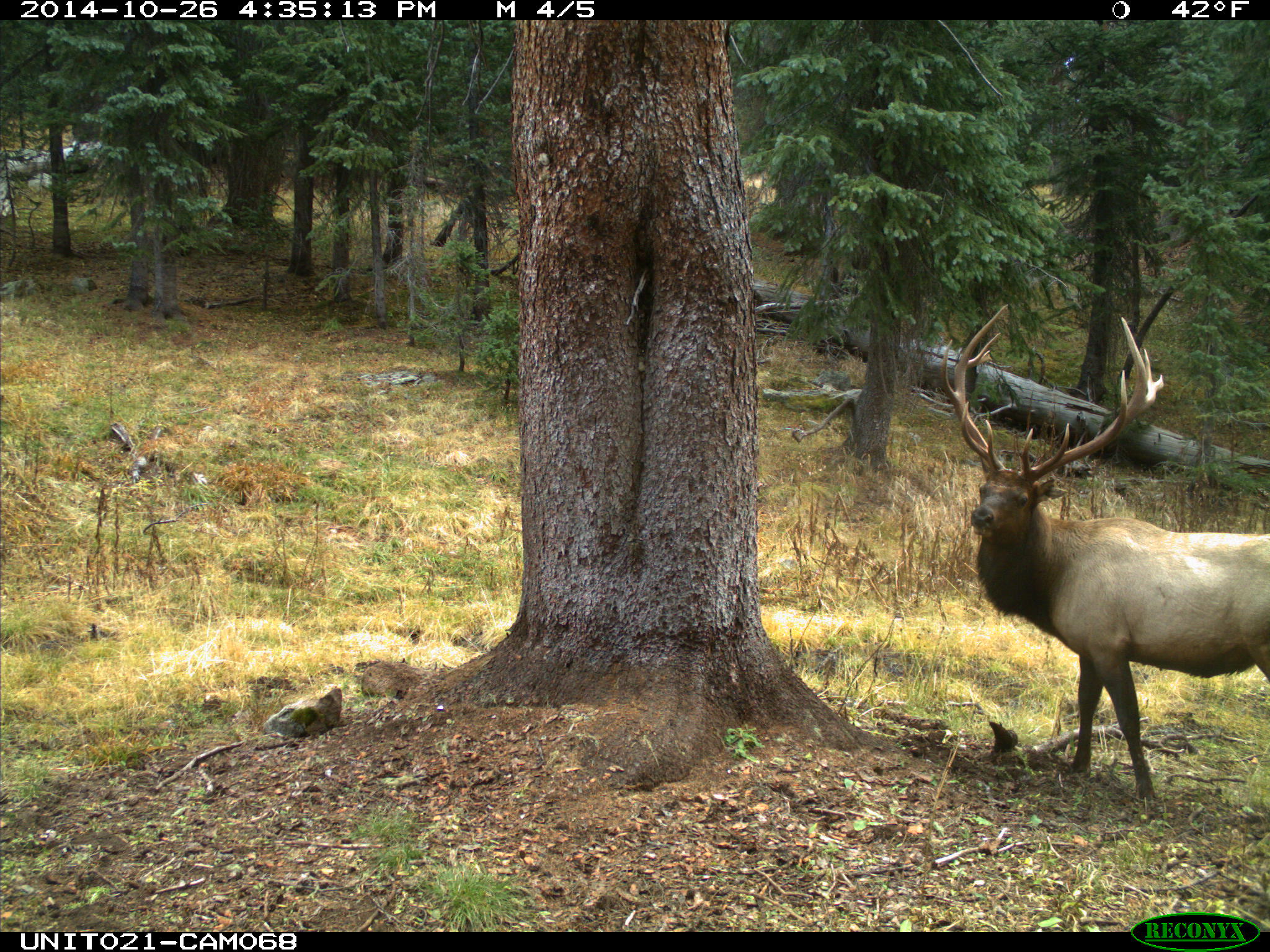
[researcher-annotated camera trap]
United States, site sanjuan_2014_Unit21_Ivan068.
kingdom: Animalia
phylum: Chordata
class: Mammalia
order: Artiodactyla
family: Cervidae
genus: Cervus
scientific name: Cervus elaphus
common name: red deer